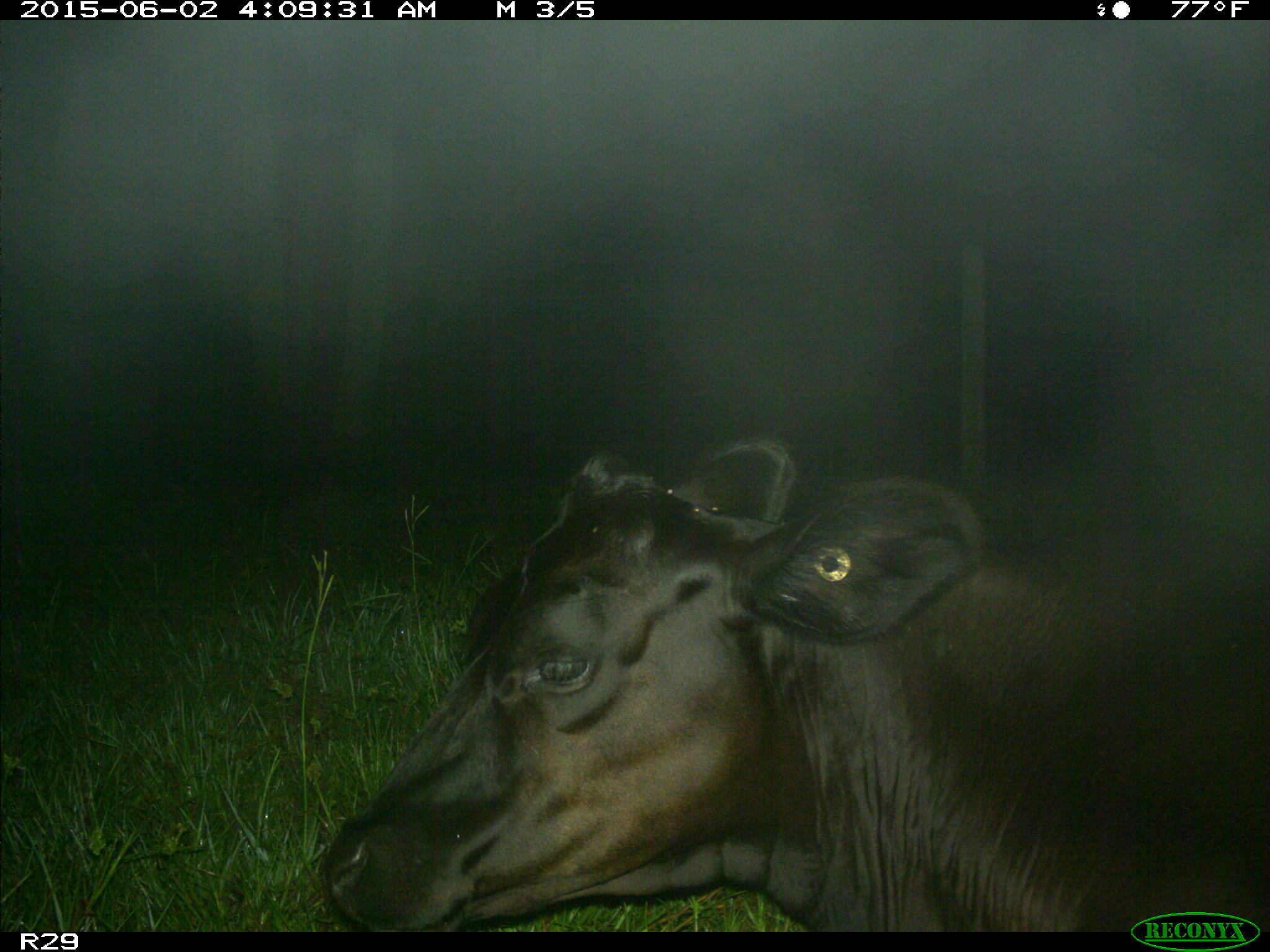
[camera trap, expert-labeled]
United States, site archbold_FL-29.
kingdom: Animalia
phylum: Chordata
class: Mammalia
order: Artiodactyla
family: Bovidae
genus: Bos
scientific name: Bos taurus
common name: domestic cow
Bos taurus (domestic cow).